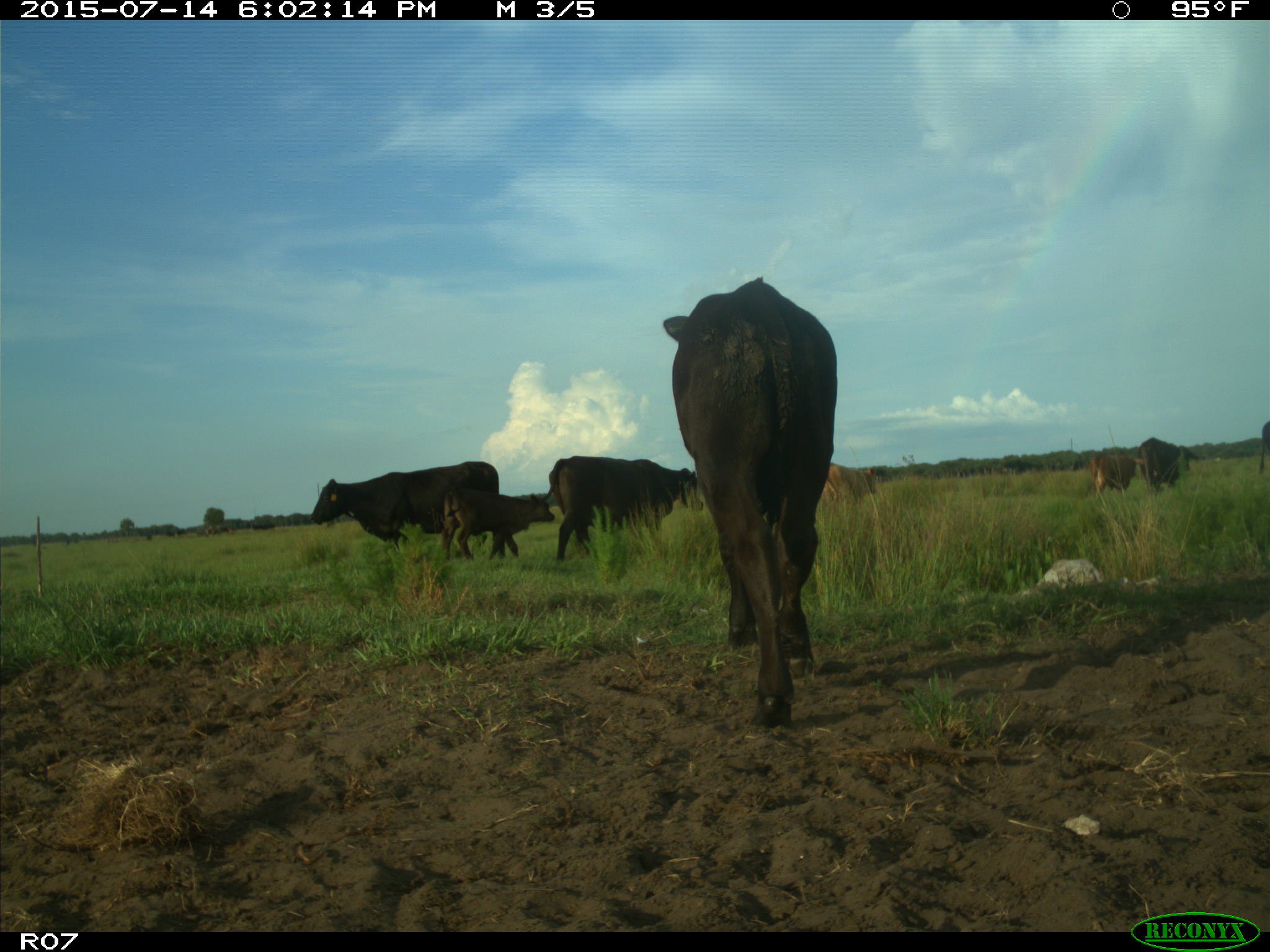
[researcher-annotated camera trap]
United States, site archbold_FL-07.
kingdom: Animalia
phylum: Chordata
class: Mammalia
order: Artiodactyla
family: Bovidae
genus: Bos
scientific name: Bos taurus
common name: domestic cow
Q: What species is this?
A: Bos taurus (domestic cow).